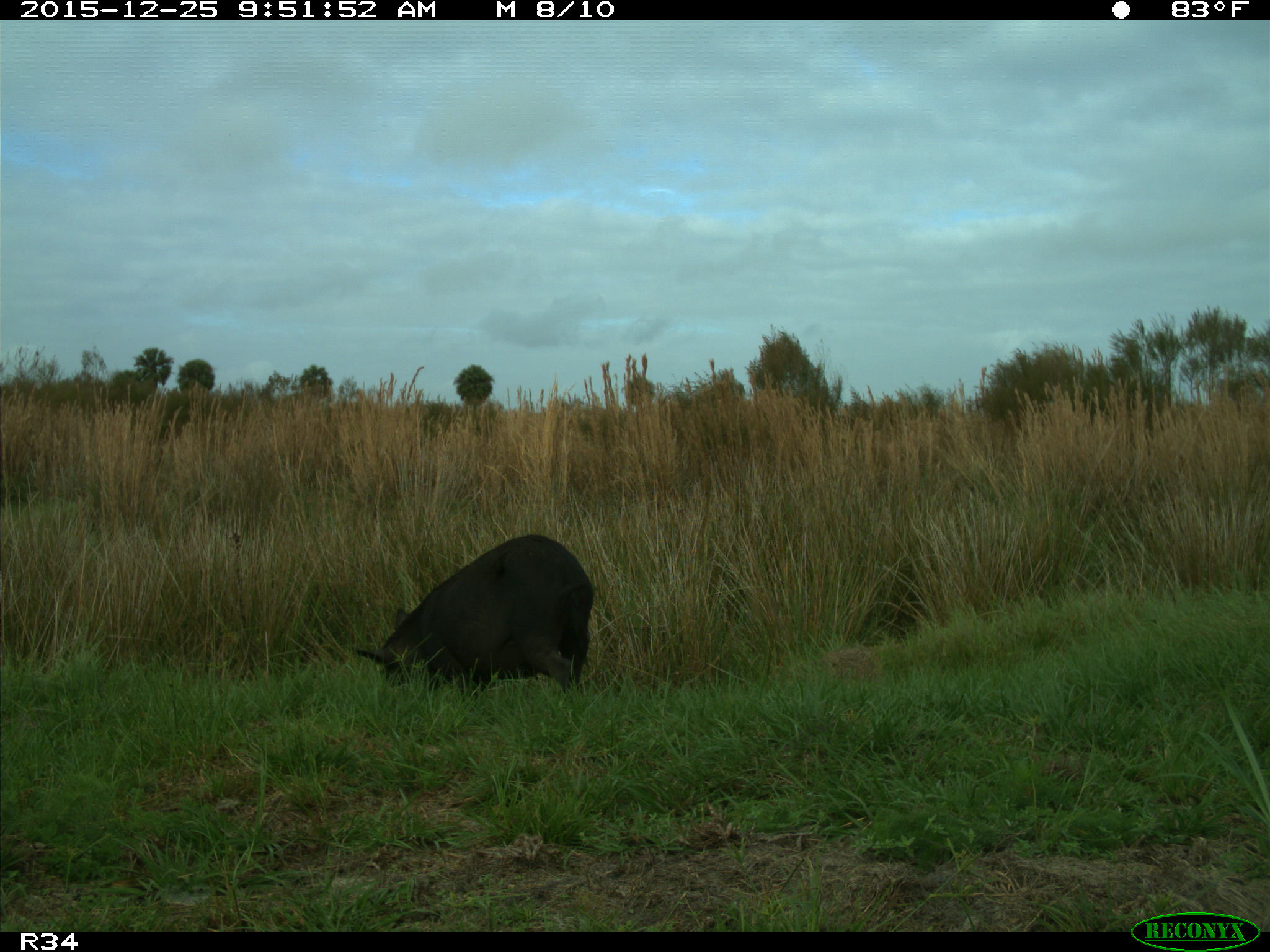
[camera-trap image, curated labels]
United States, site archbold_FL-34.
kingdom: Animalia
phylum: Chordata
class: Mammalia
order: Artiodactyla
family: Suidae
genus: Sus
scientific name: Sus scrofa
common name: wild boar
Sus scrofa (wild boar).